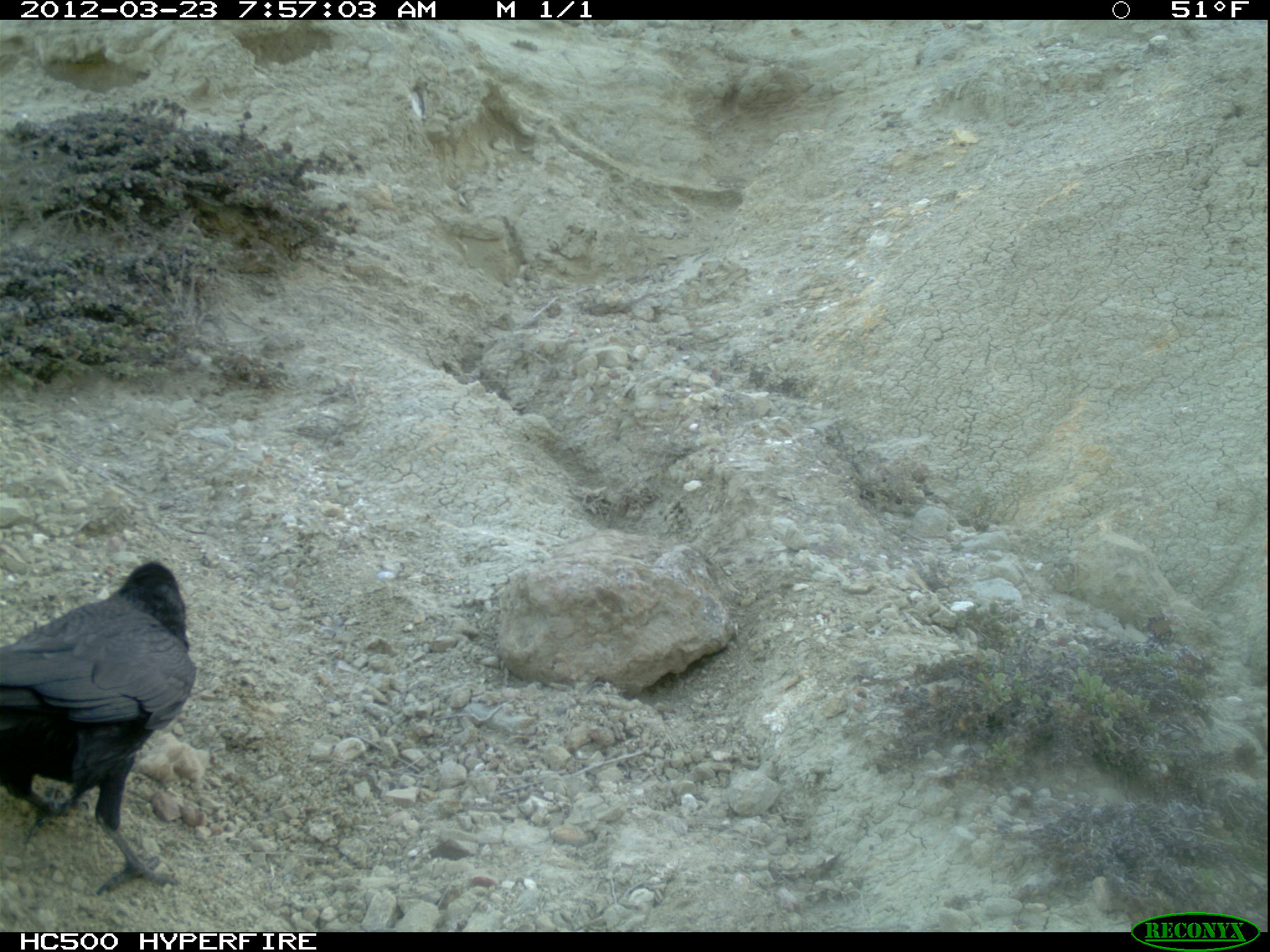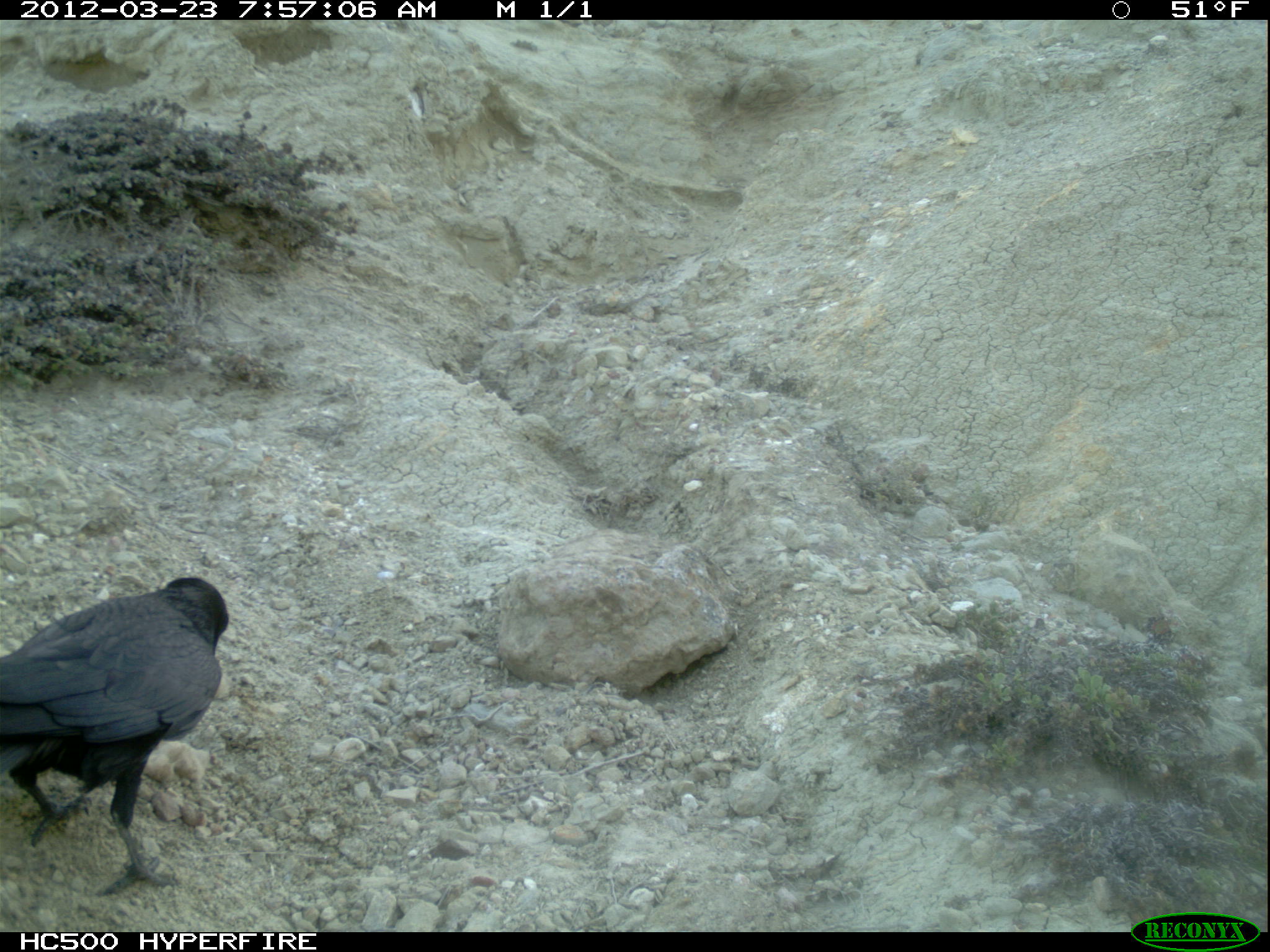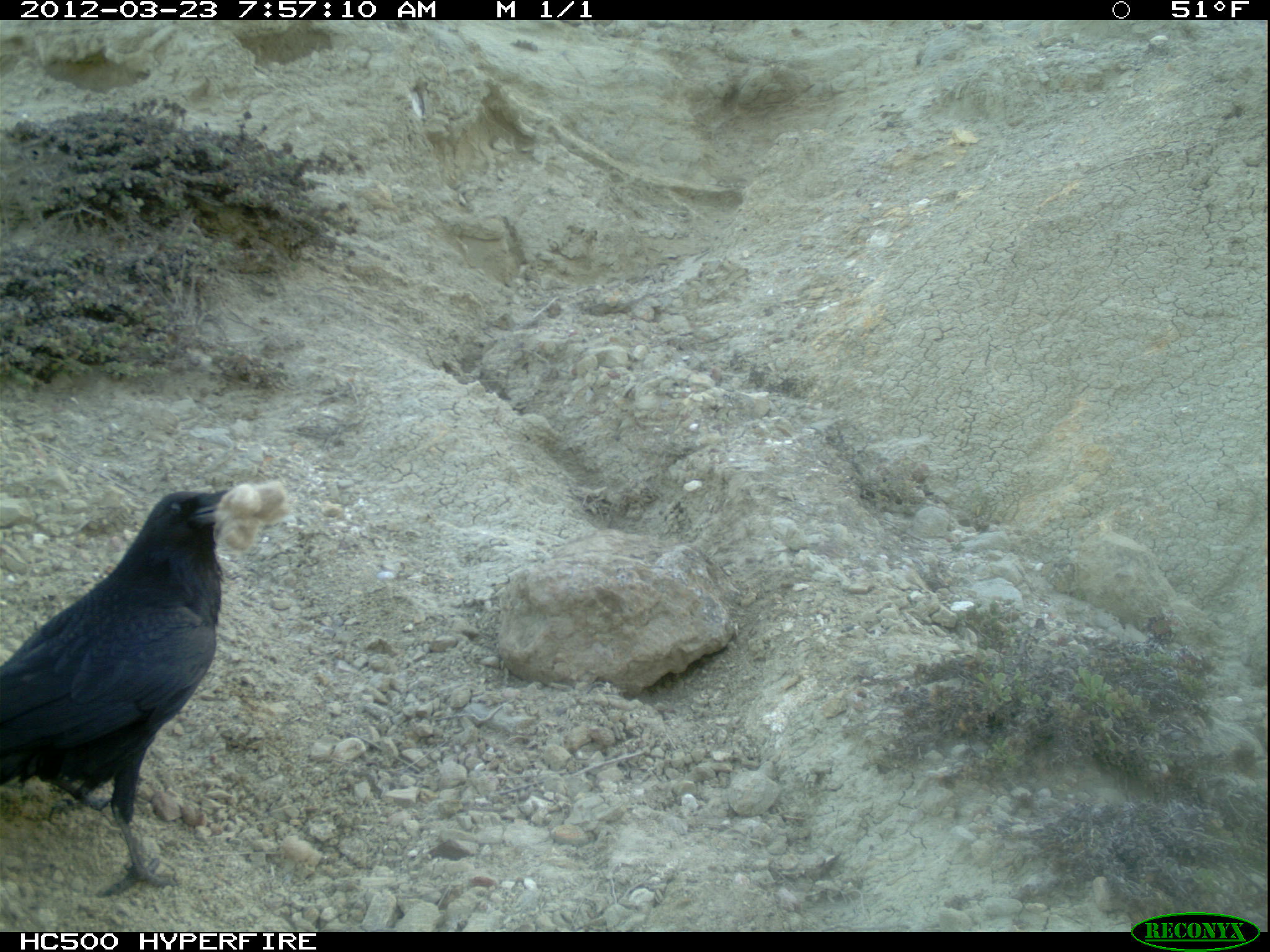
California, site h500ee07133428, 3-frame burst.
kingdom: Animalia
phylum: Chordata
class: Aves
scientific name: Aves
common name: bird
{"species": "bird (Aves)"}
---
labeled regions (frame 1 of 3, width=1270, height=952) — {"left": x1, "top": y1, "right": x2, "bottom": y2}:
bird: {"left": 0, "top": 563, "right": 196, "bottom": 895}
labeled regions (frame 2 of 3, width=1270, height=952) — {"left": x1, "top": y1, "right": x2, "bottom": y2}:
bird: {"left": 0, "top": 578, "right": 228, "bottom": 896}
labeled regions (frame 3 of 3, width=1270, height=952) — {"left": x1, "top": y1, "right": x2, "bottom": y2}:
bird: {"left": 0, "top": 487, "right": 232, "bottom": 896}